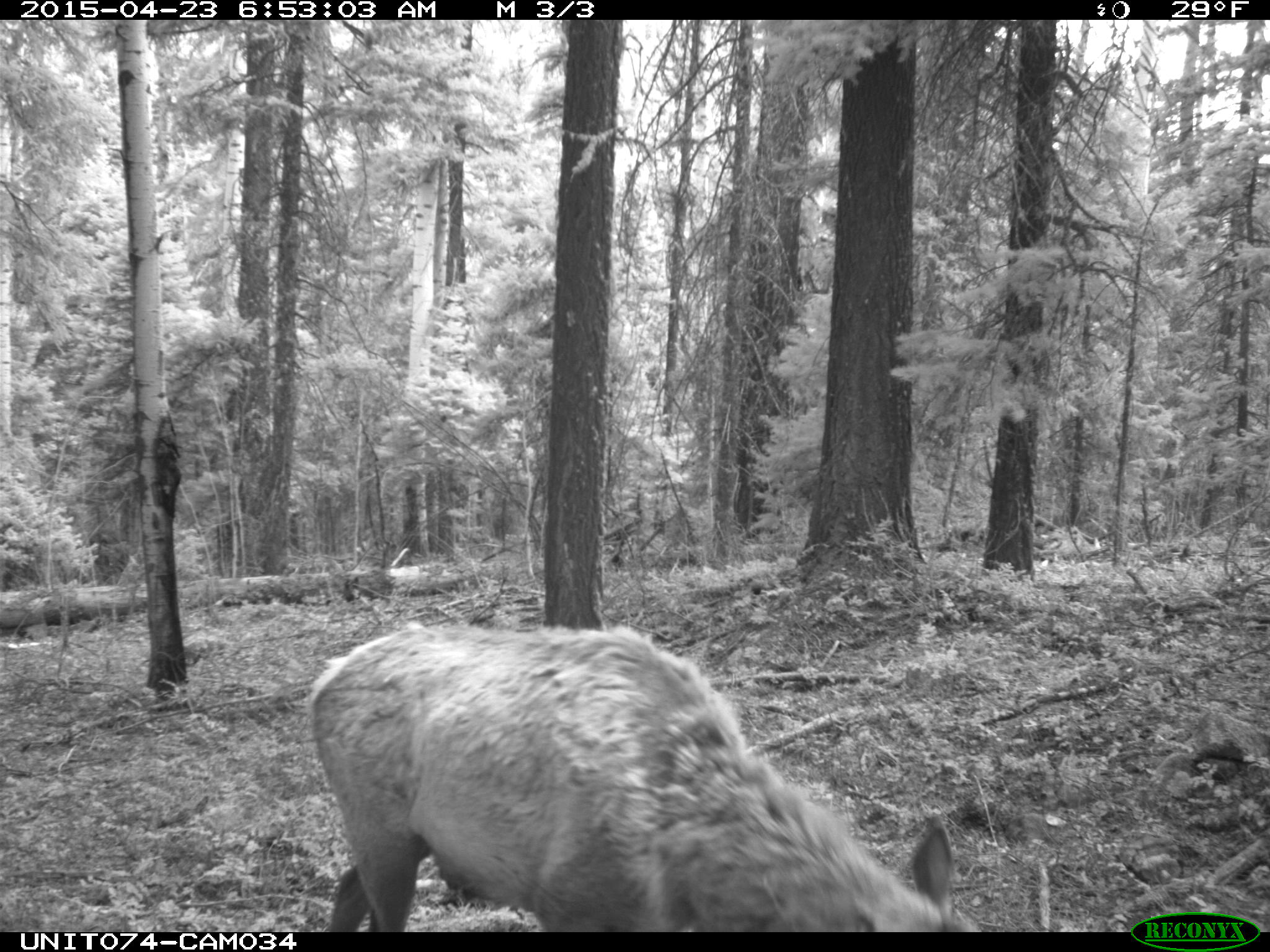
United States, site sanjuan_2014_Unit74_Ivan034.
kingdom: Animalia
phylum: Chordata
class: Mammalia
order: Artiodactyla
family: Cervidae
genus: Cervus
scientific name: Cervus elaphus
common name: red deer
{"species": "Cervus elaphus (red deer)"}